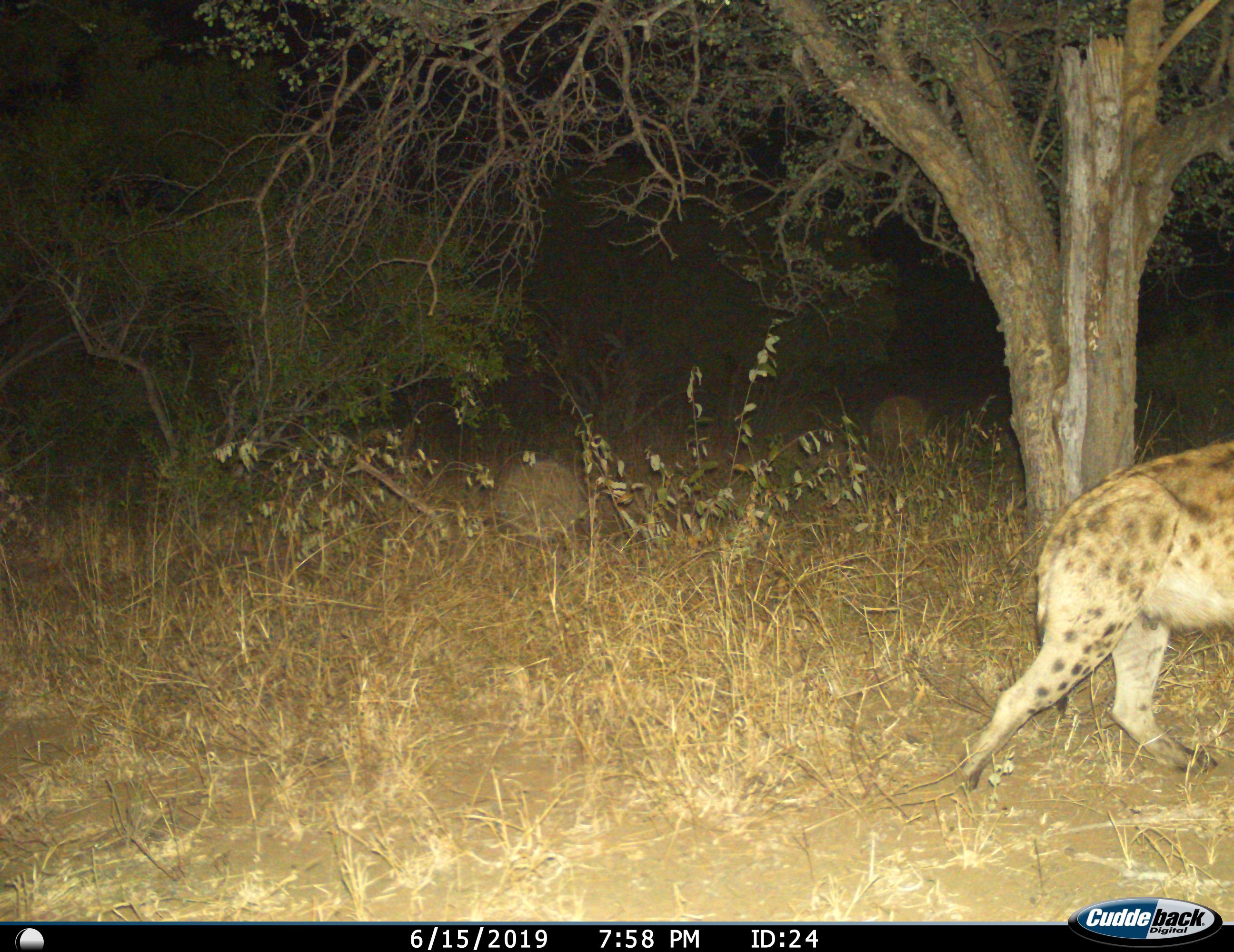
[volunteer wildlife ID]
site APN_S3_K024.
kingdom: Animalia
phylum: Chordata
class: Mammalia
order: Carnivora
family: Hyaenidae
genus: Crocuta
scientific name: Crocuta crocuta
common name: spotted hyena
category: hyenaspotted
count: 1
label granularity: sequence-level